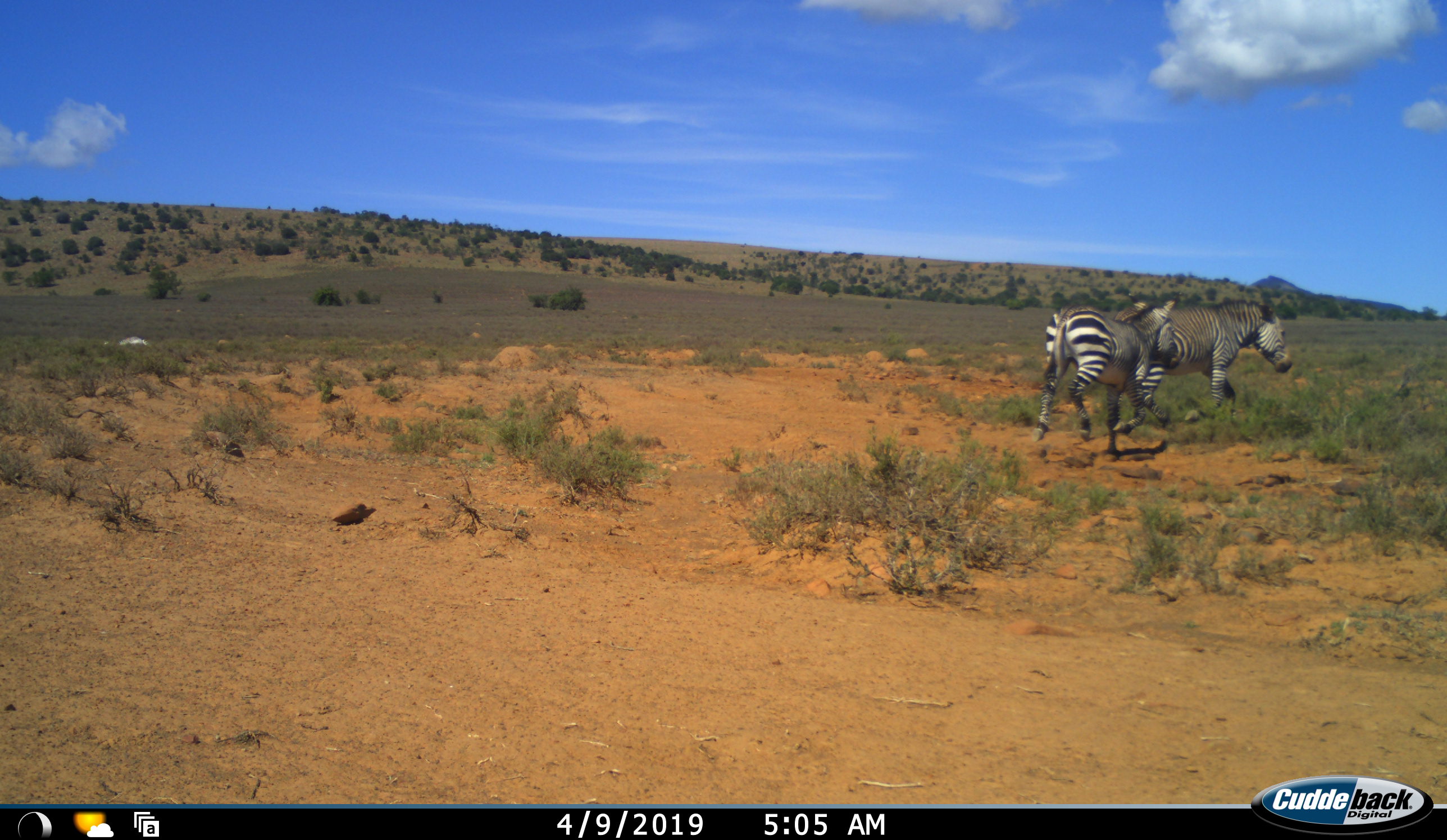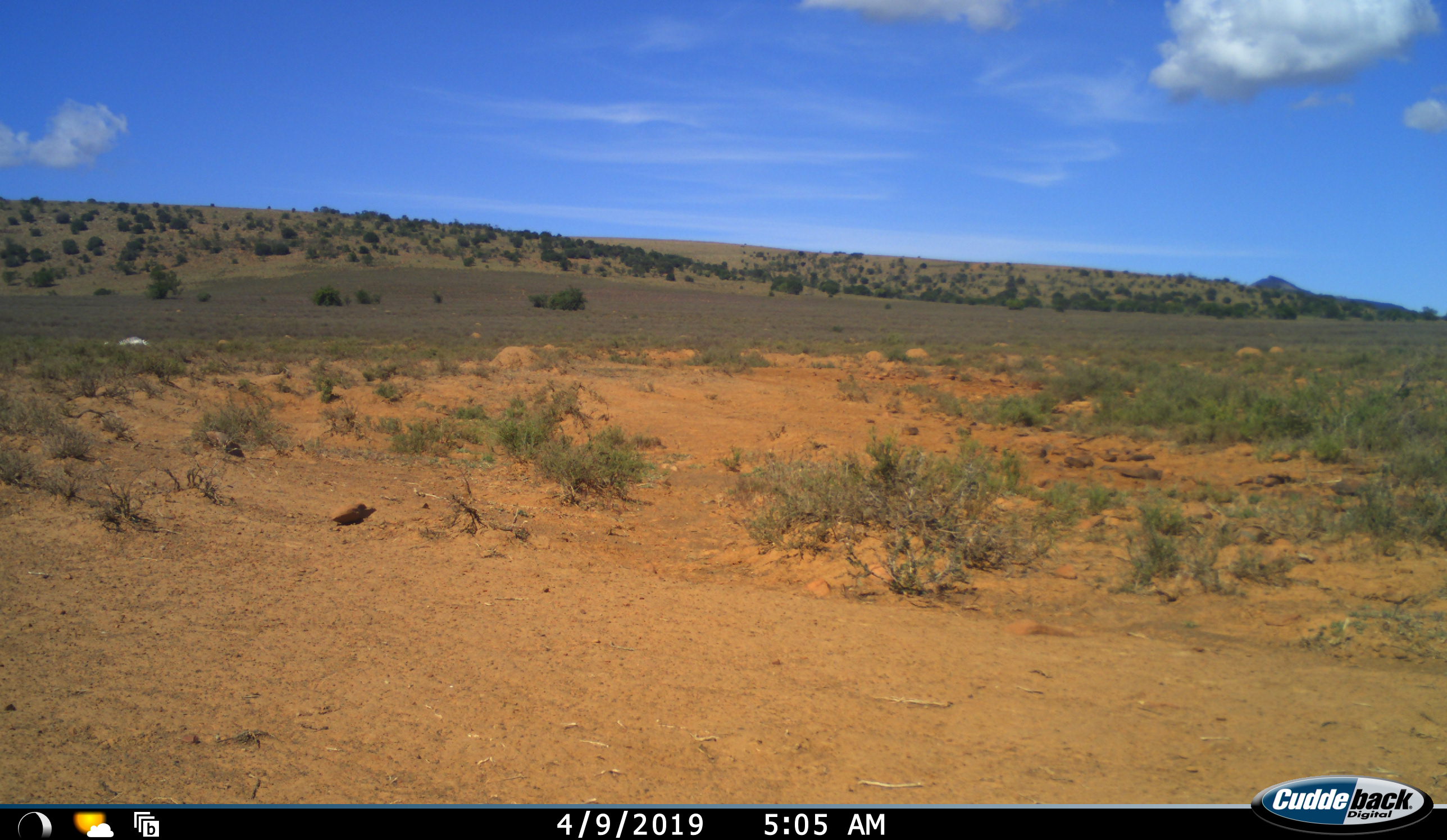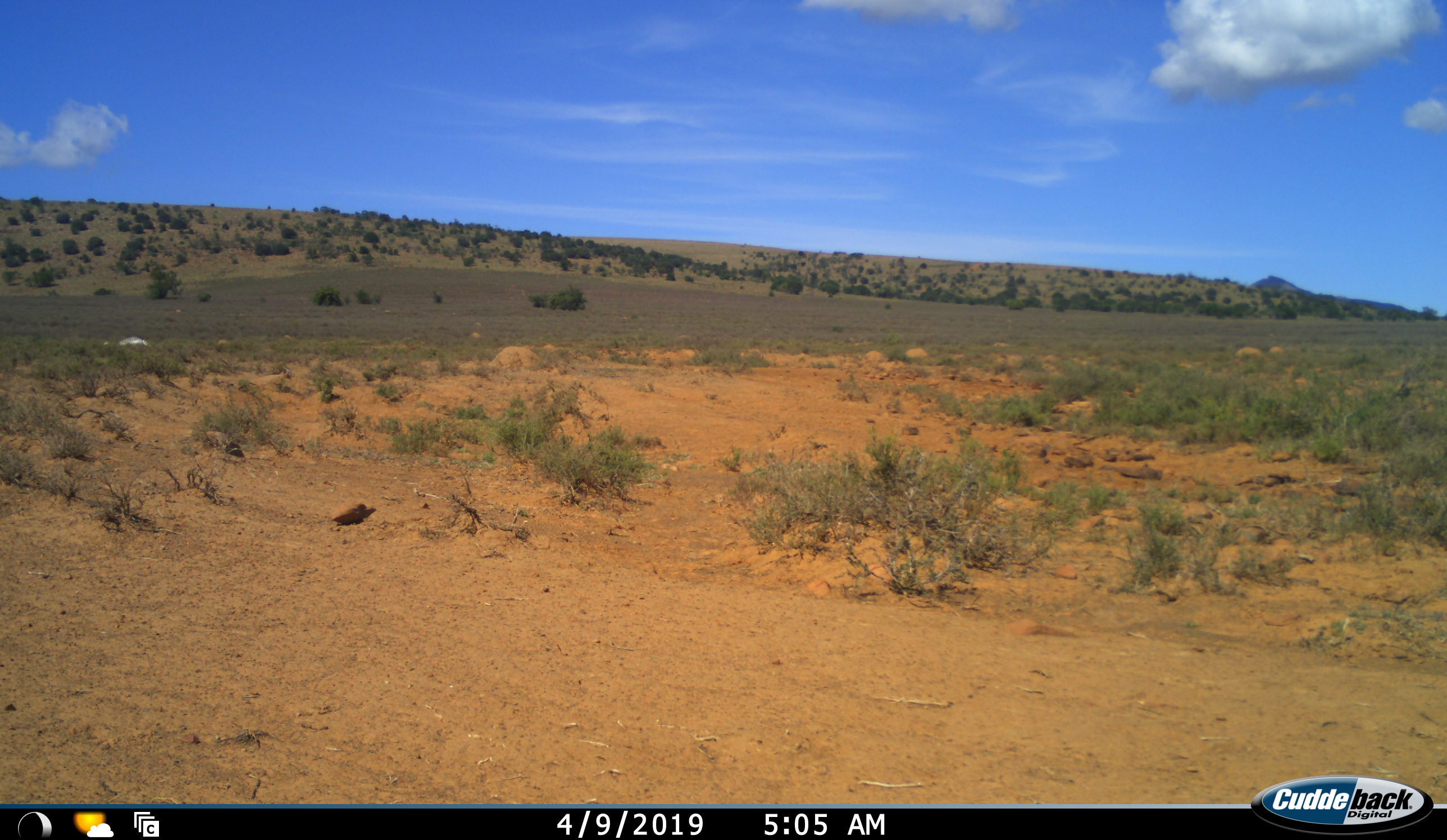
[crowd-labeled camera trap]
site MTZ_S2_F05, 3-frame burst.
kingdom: Animalia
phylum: Chordata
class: Mammalia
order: Perissodactyla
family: Equidae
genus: Equus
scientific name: Equus zebra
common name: mountain zebra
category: zebramountain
Zebramountain (mountain zebra) (Equus zebra), count 2. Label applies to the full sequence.